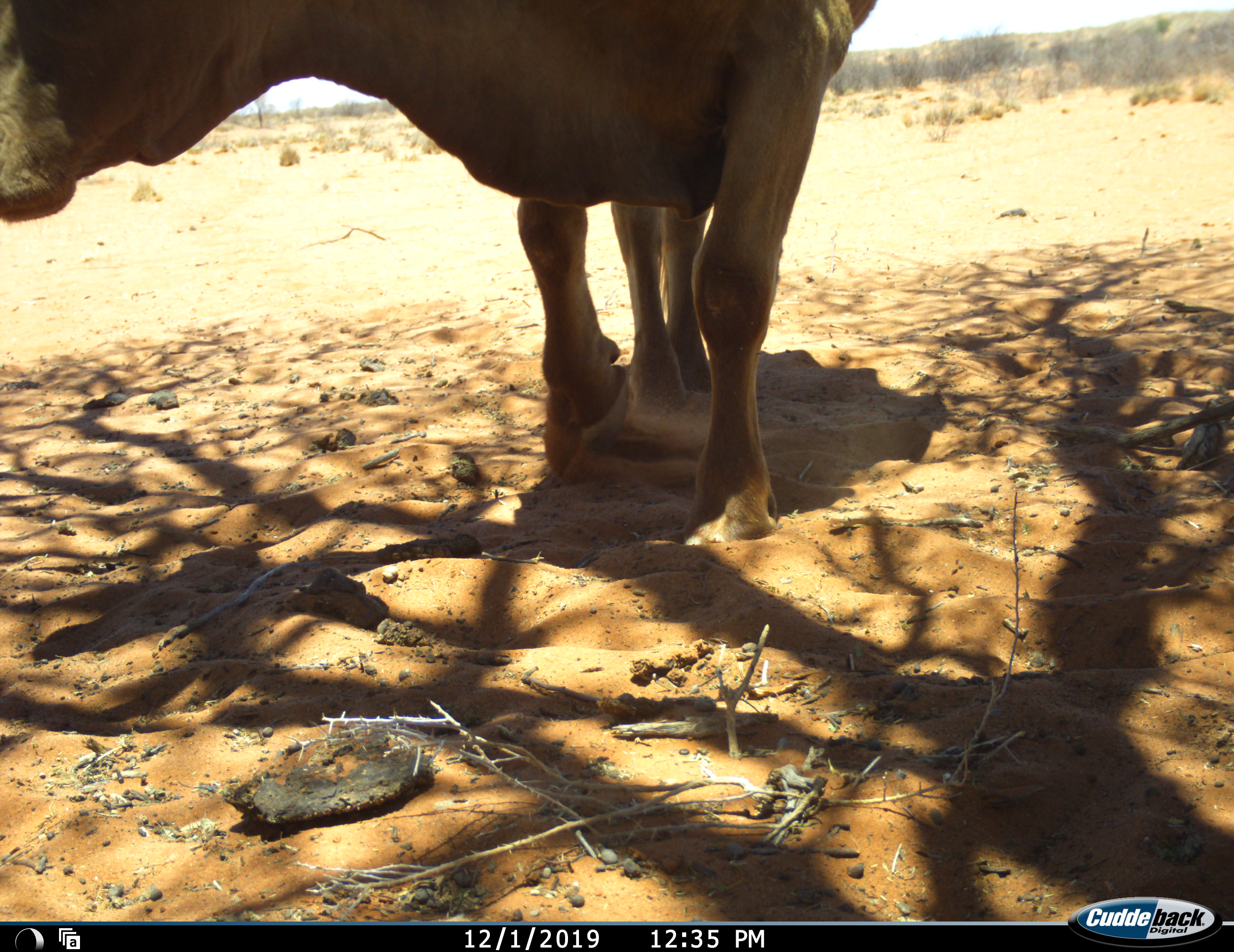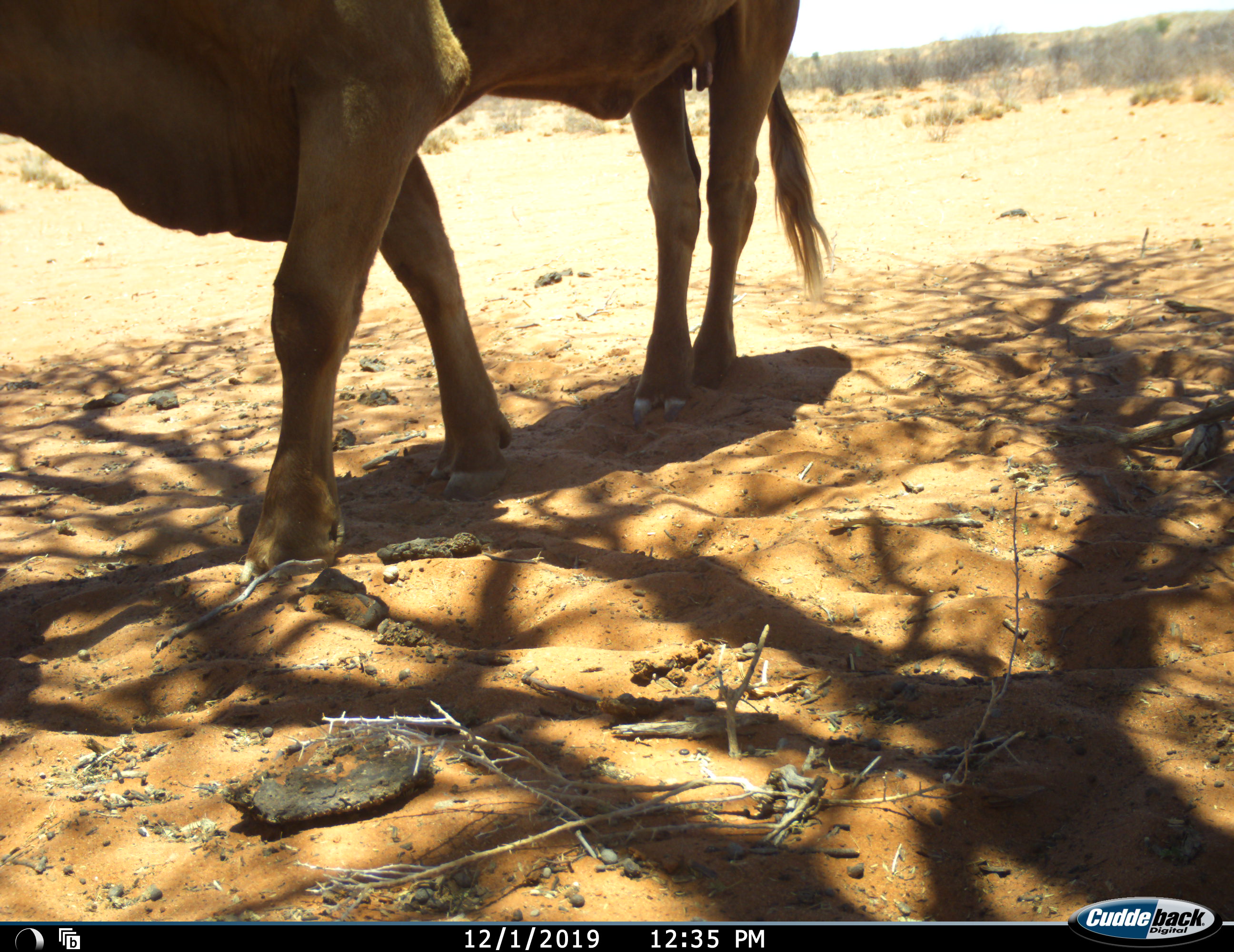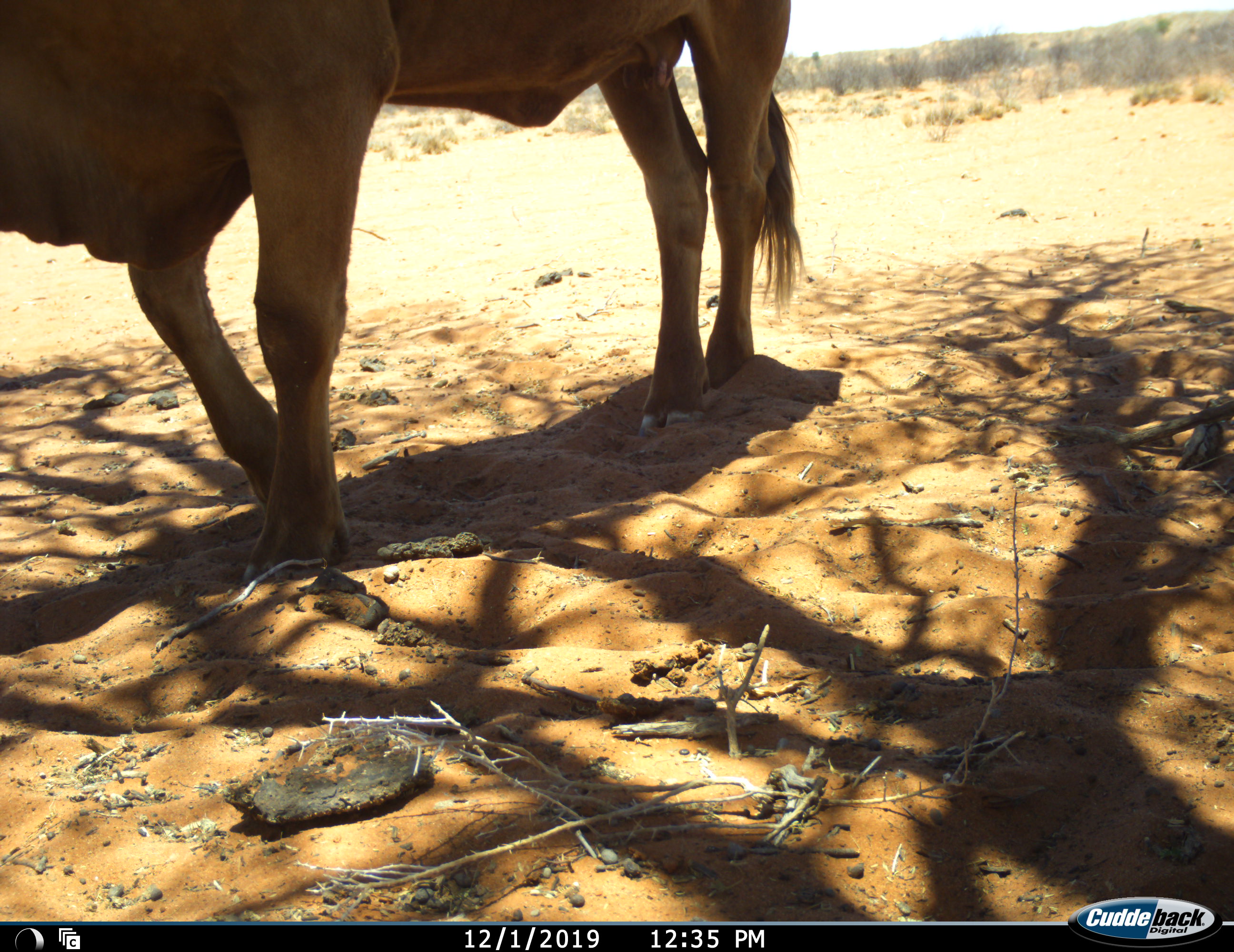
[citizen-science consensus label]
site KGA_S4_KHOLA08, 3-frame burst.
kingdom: Animalia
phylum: Chordata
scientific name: Vertebrata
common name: domestic animal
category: domesticanimal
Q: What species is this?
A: Domesticanimal (domestic animal) (Vertebrata).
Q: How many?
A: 1.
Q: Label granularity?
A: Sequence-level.